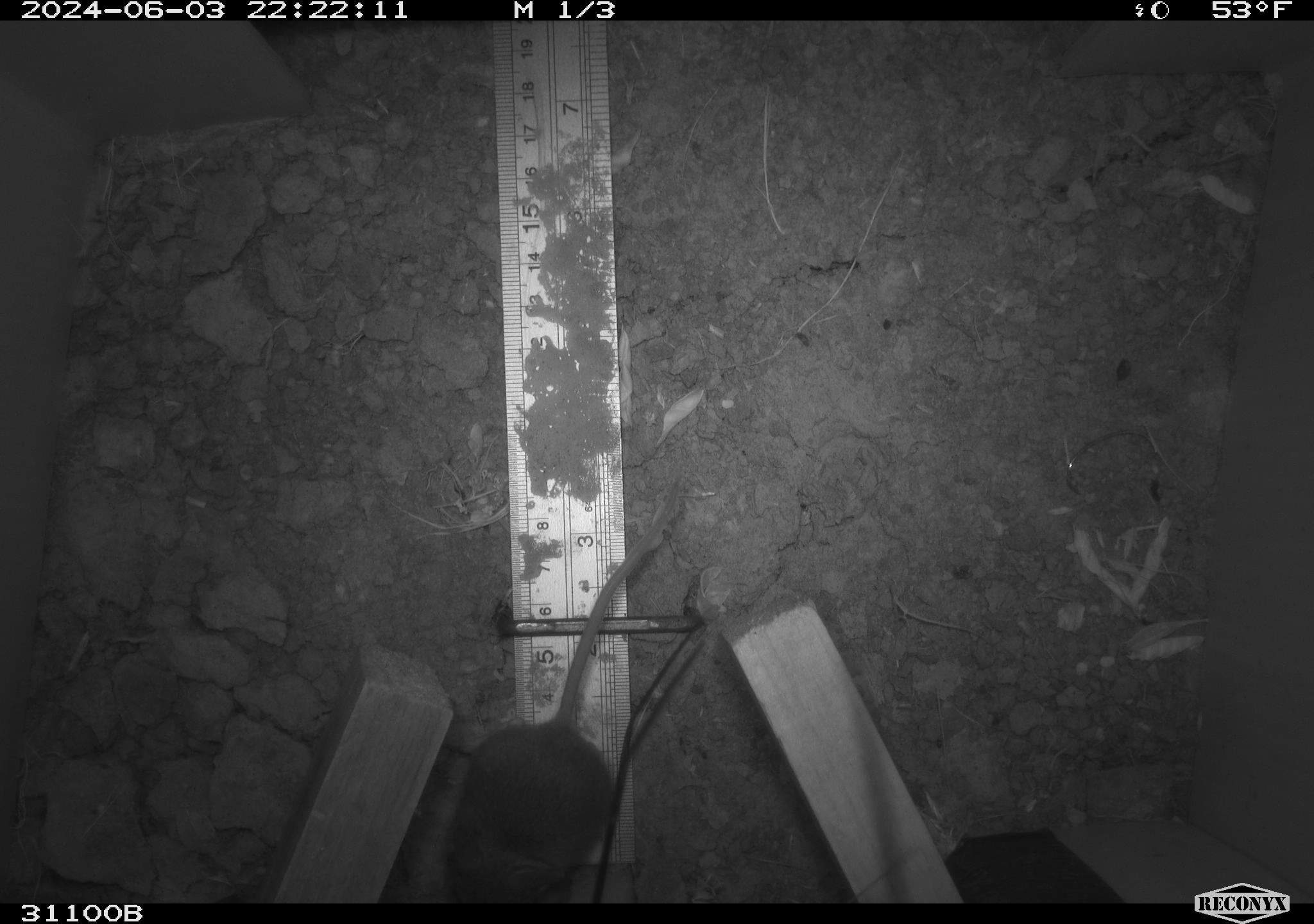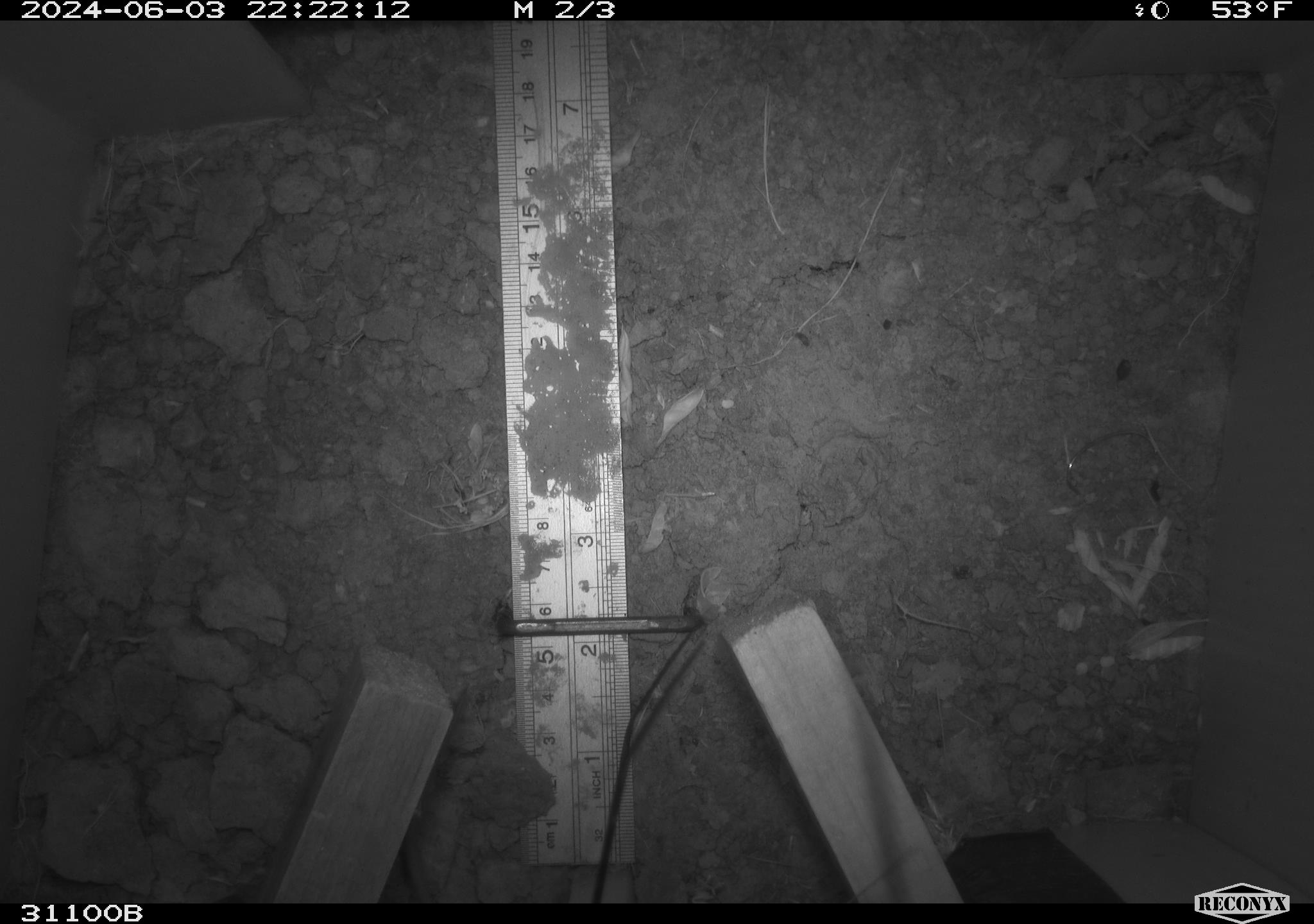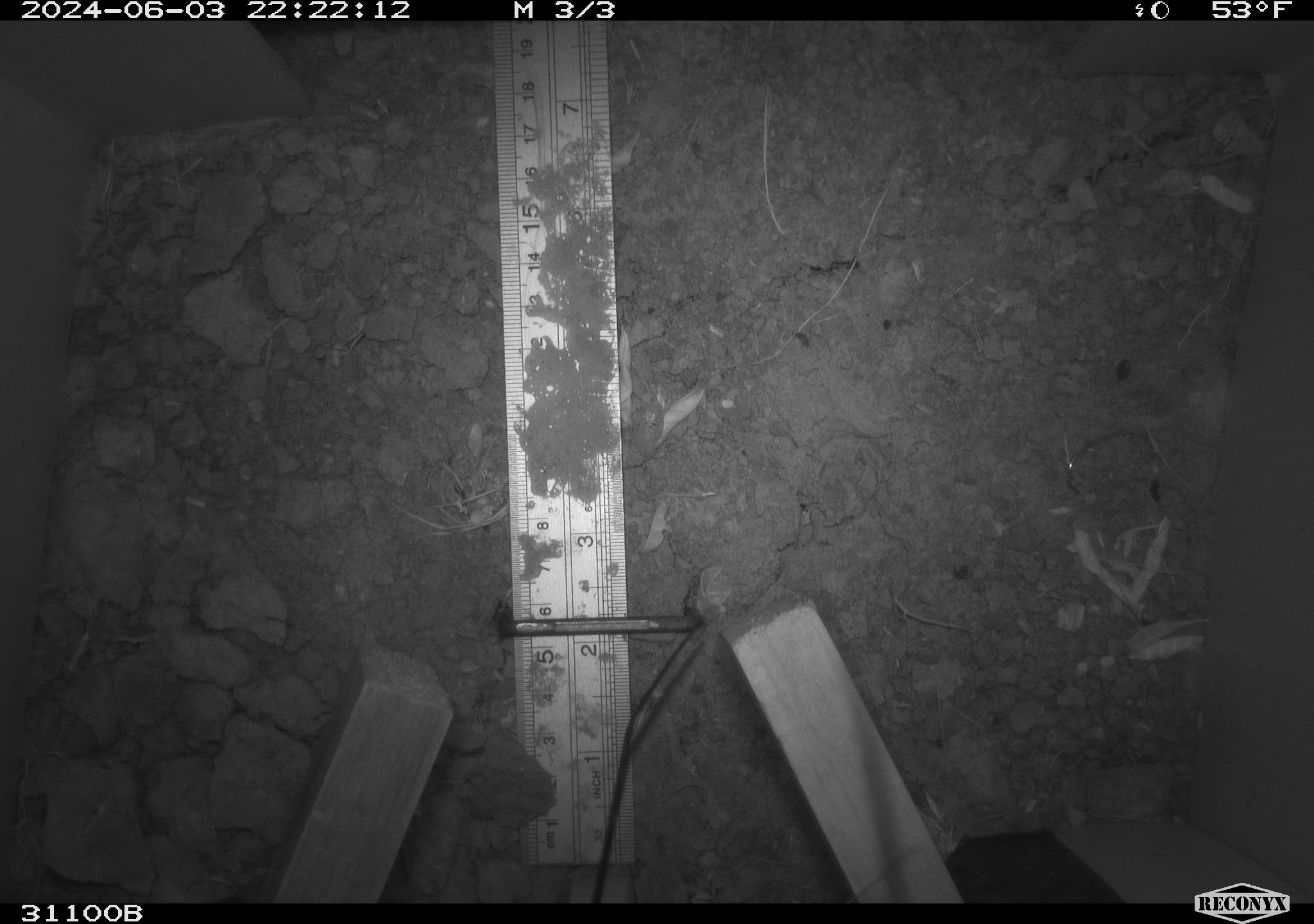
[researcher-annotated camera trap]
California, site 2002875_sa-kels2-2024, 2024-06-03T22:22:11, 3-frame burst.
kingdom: Animalia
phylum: Chordata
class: Mammalia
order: Rodentia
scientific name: Rodentia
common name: rodent